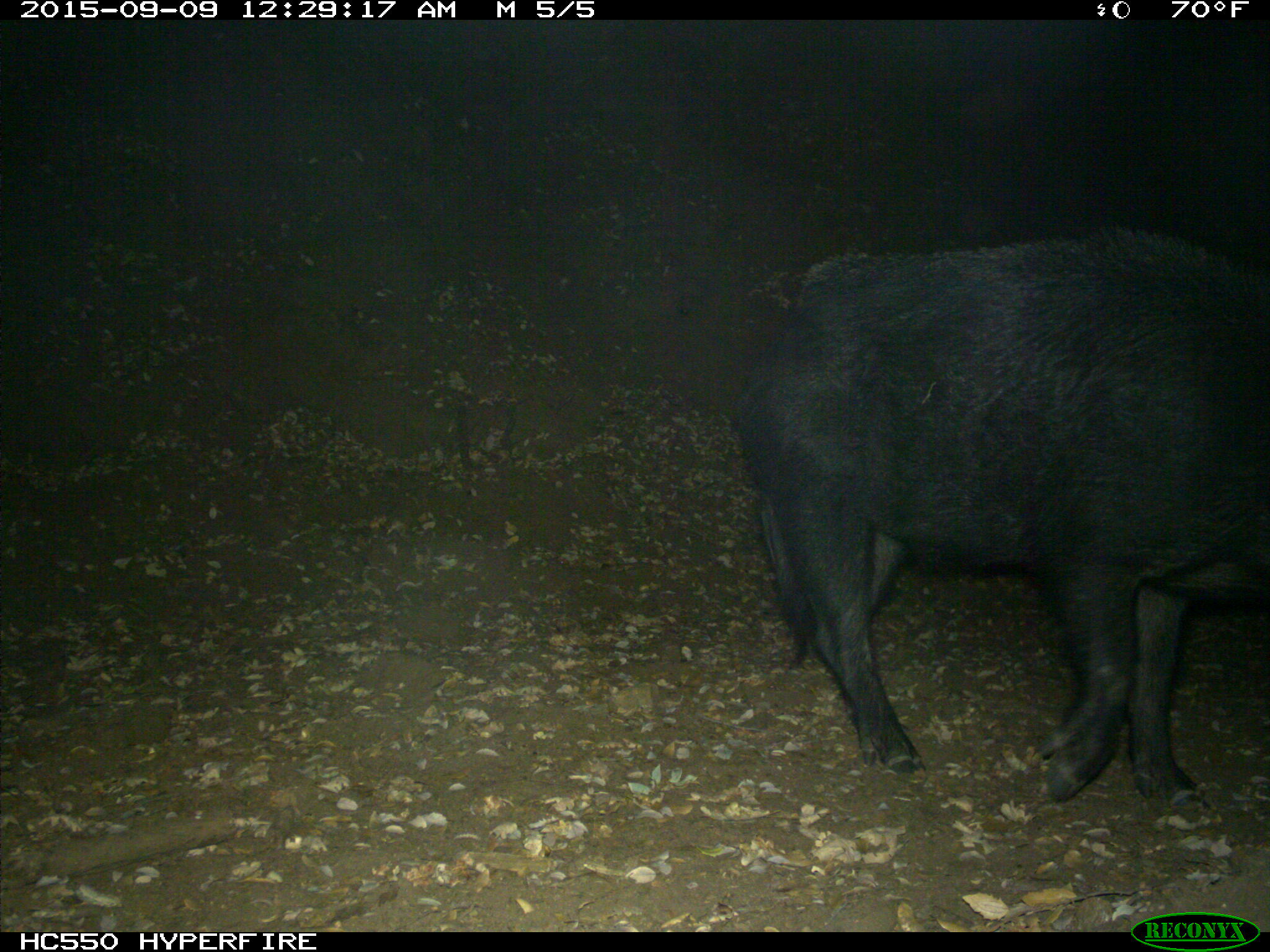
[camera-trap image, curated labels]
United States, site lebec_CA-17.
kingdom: Animalia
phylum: Chordata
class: Mammalia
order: Artiodactyla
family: Suidae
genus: Sus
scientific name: Sus scrofa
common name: wild boar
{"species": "Sus scrofa (wild boar)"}